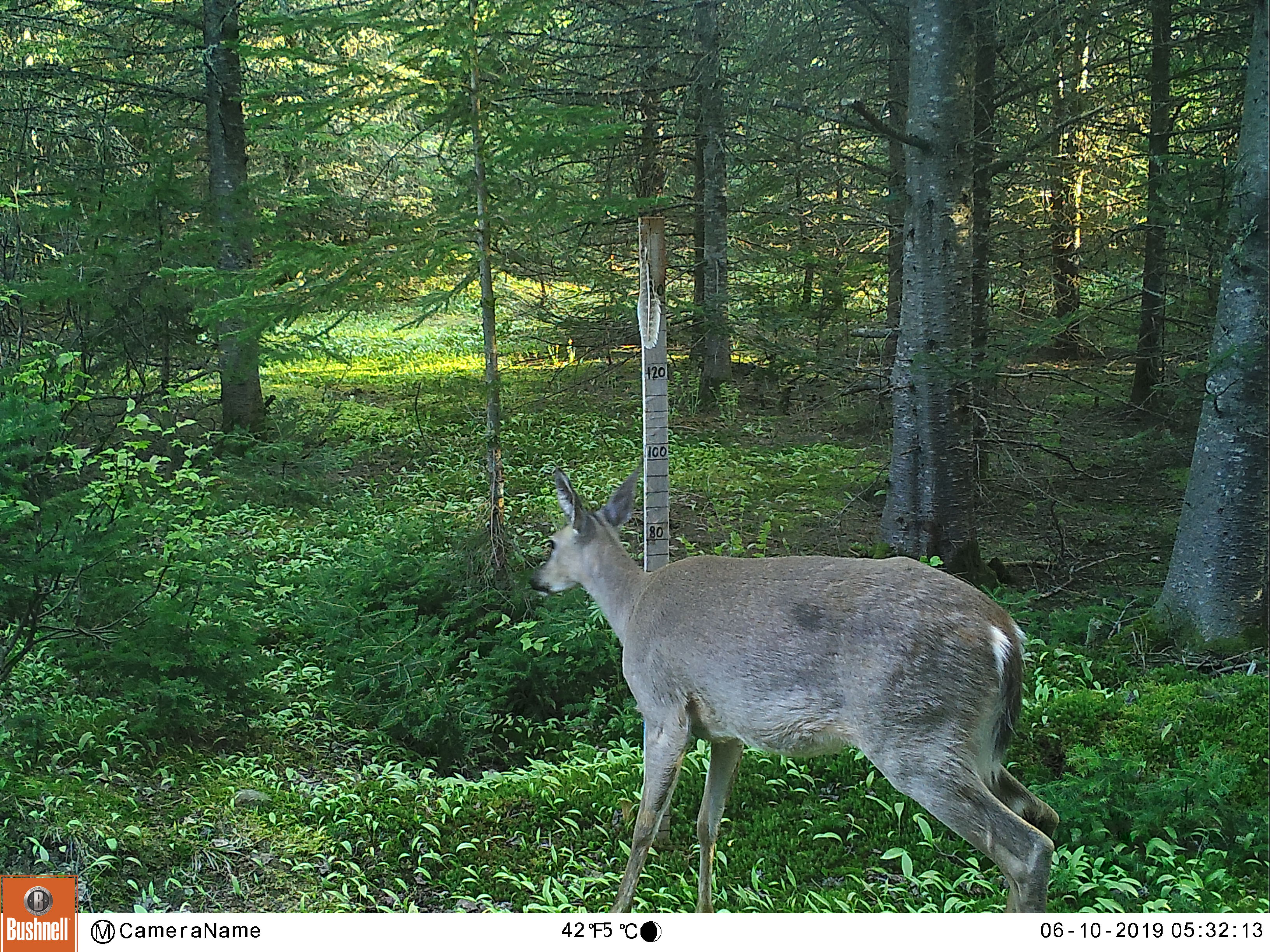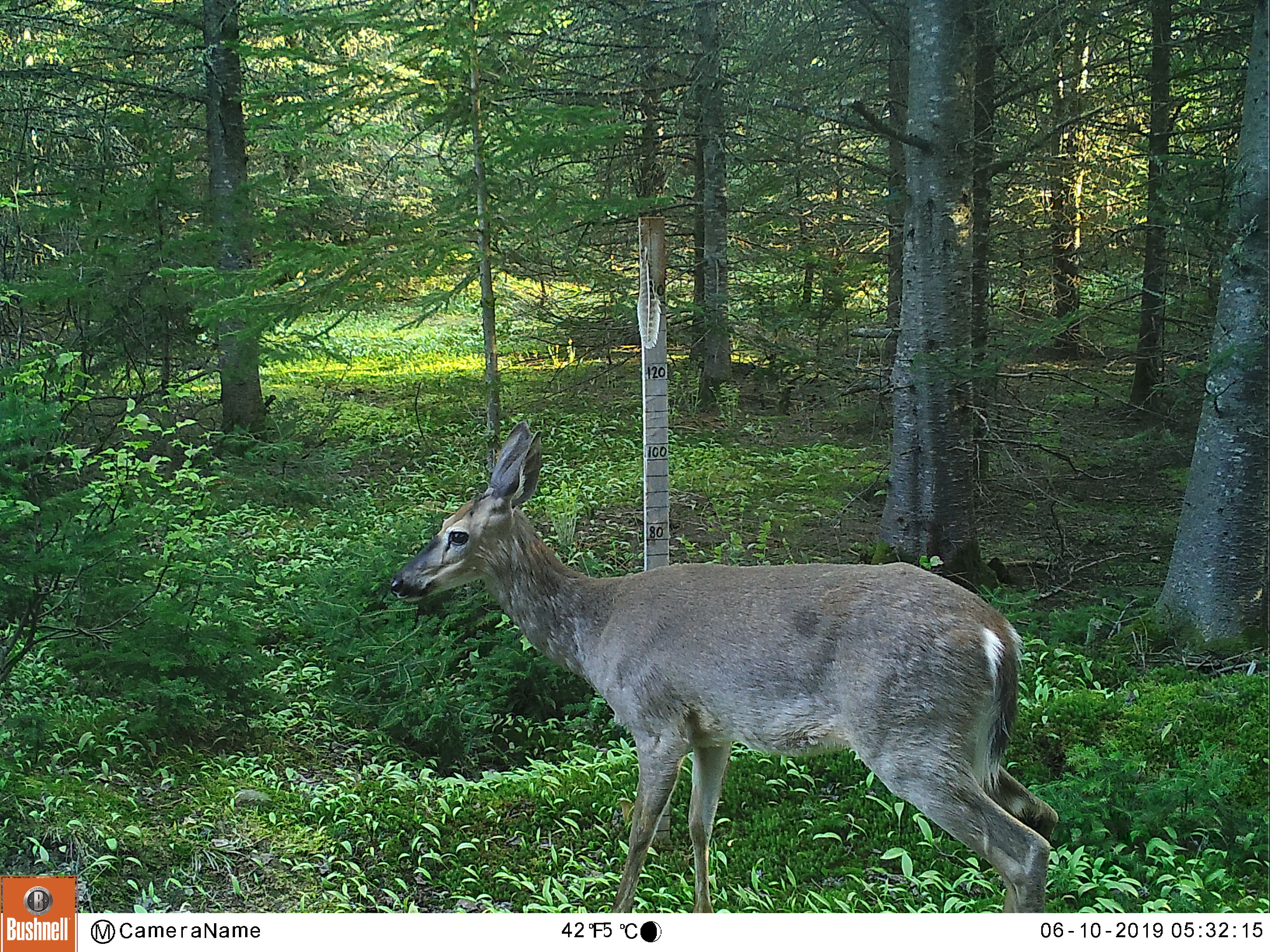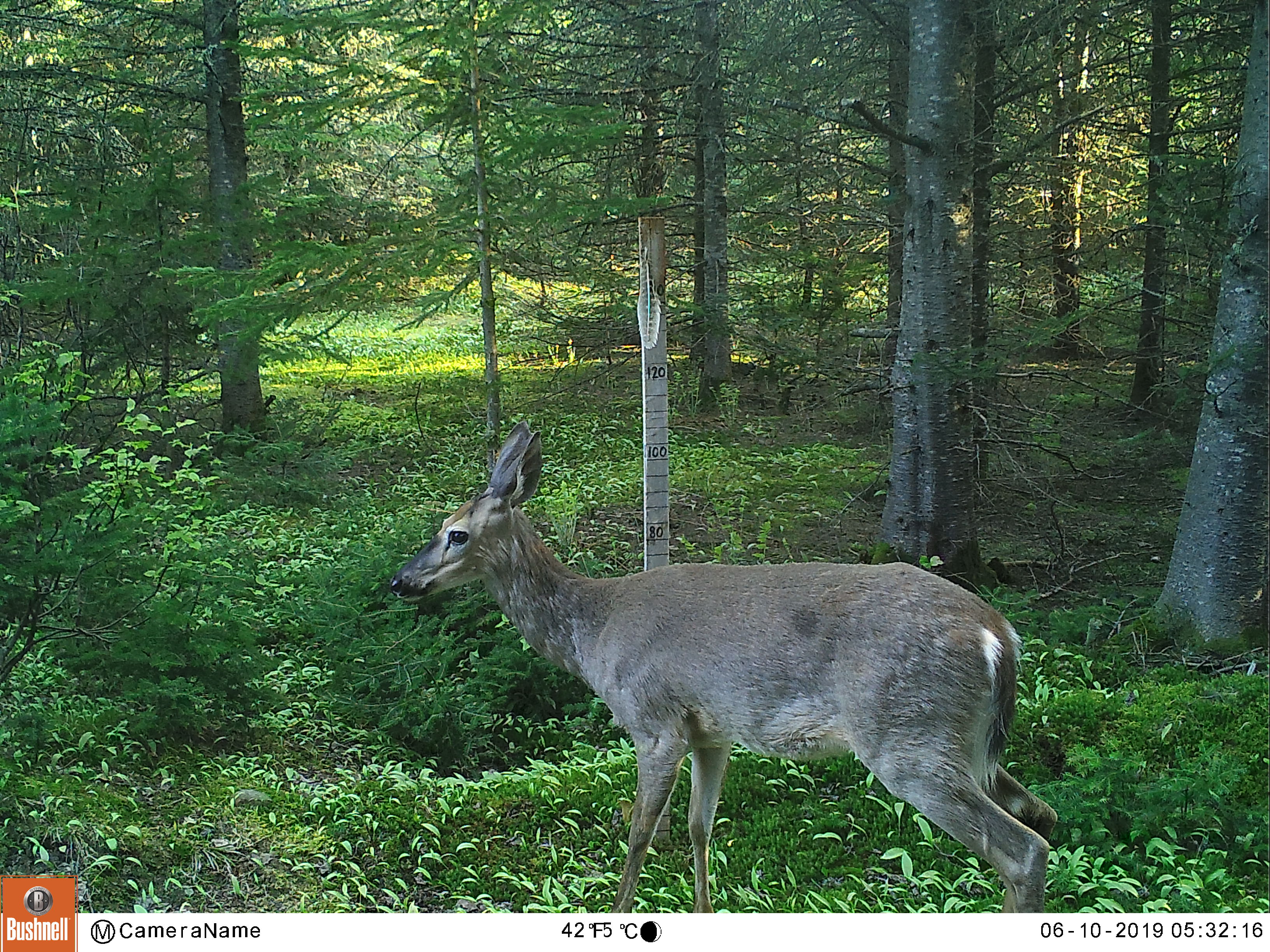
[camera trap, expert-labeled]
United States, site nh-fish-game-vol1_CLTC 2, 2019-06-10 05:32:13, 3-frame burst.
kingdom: Animalia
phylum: Chordata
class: Mammalia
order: Artiodactyla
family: Cervidae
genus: Odocoileus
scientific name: Odocoileus virginianus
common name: white-tailed deer